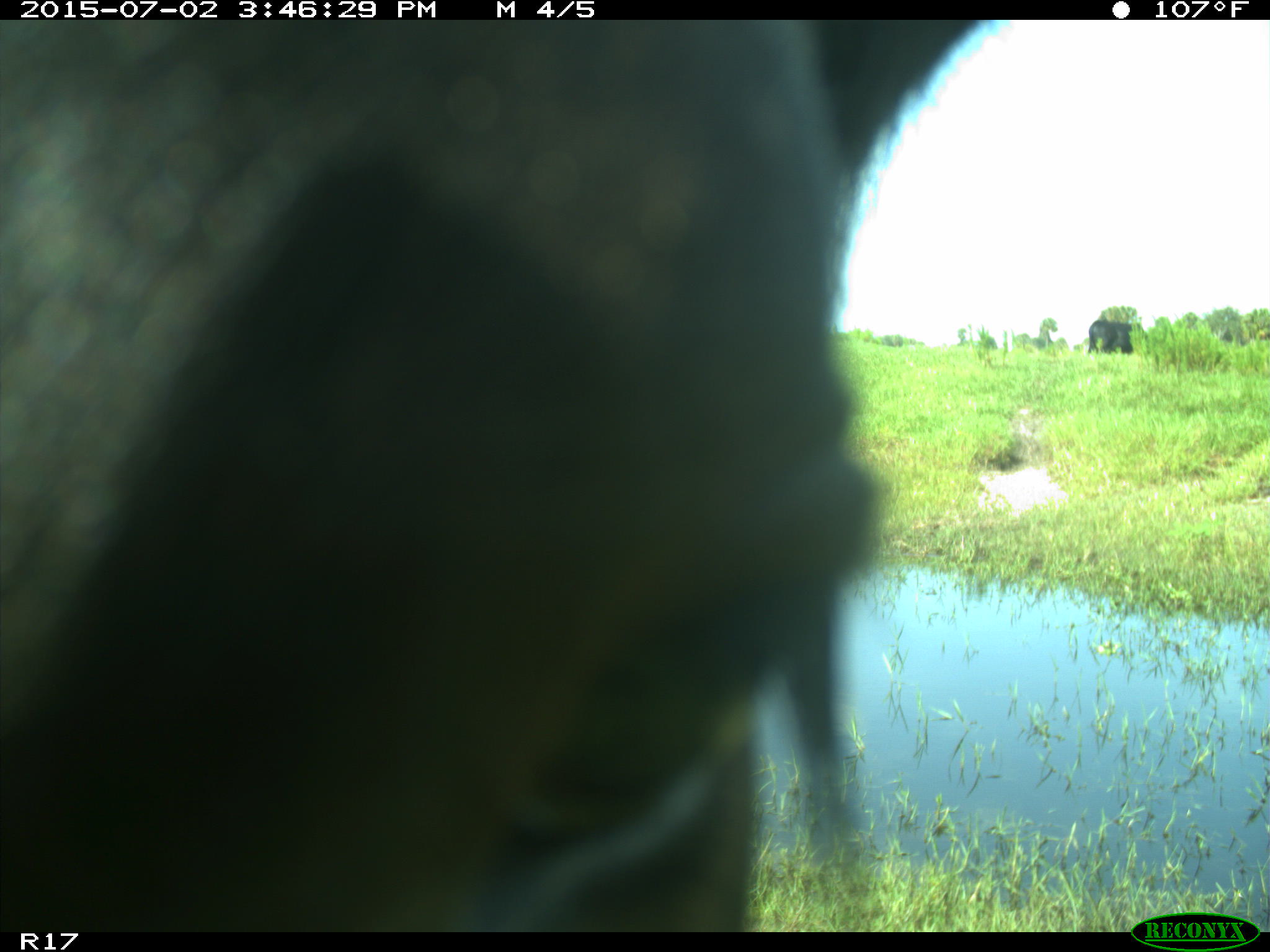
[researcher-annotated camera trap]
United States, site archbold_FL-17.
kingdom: Animalia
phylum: Chordata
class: Mammalia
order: Artiodactyla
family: Bovidae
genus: Bos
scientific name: Bos taurus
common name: domestic cow